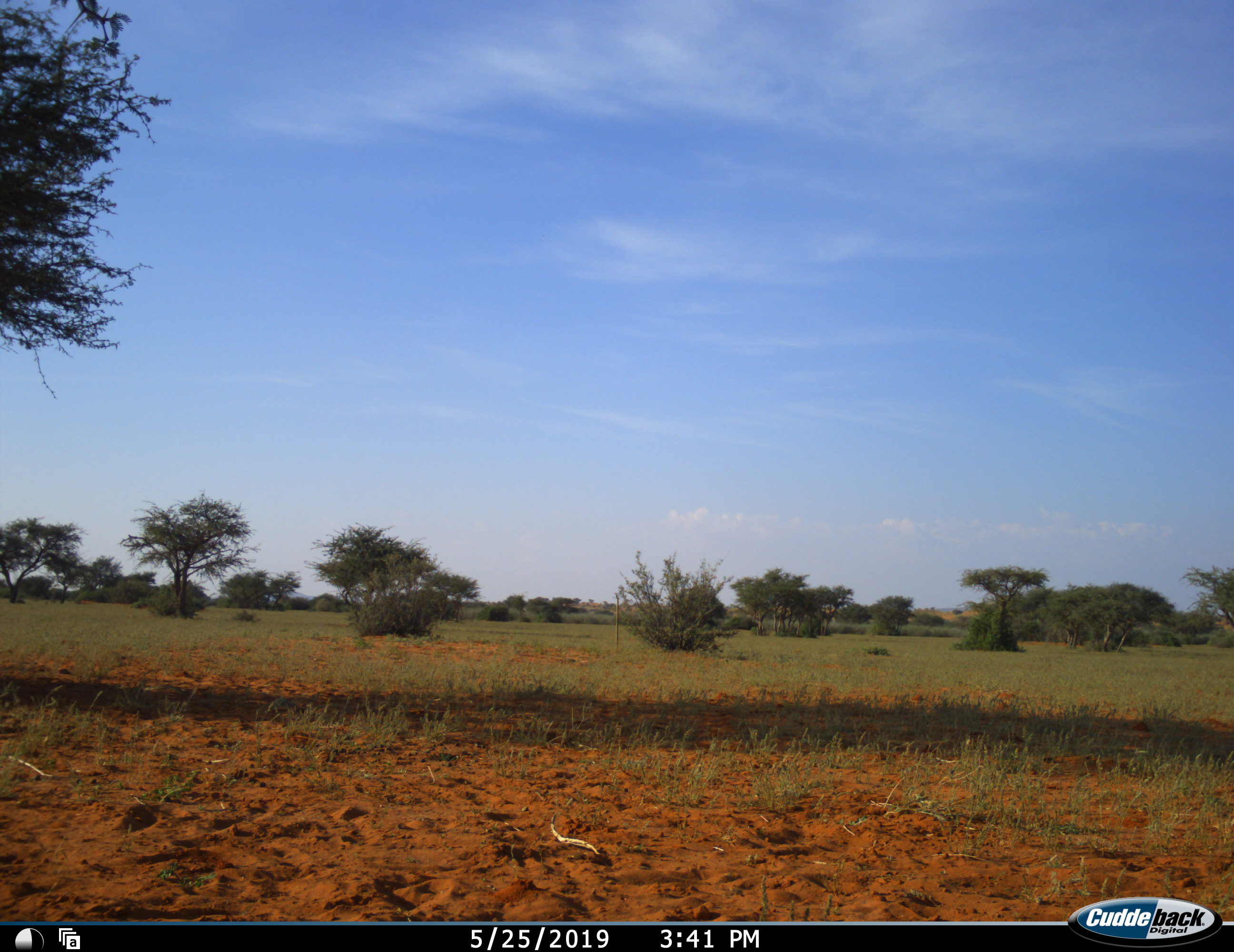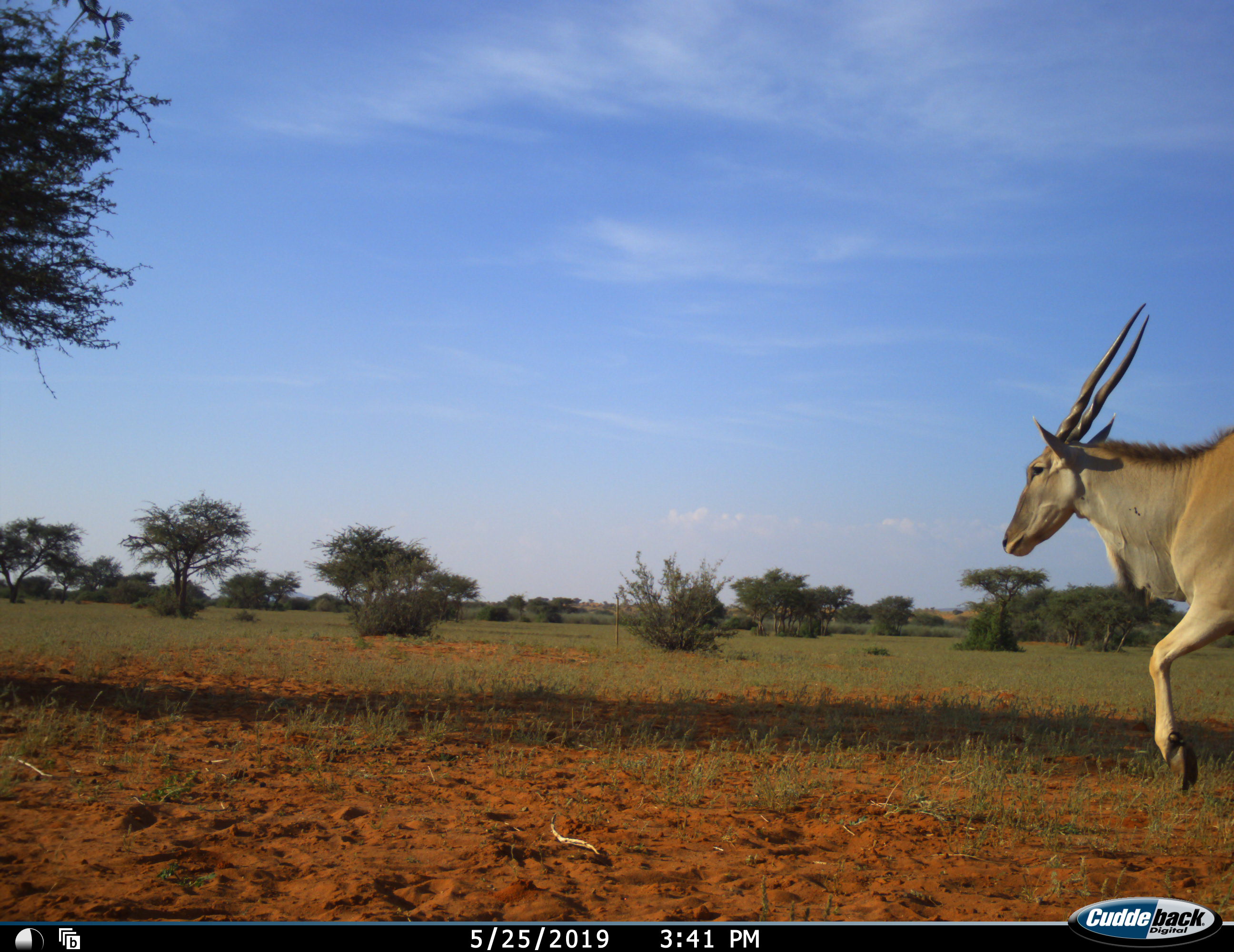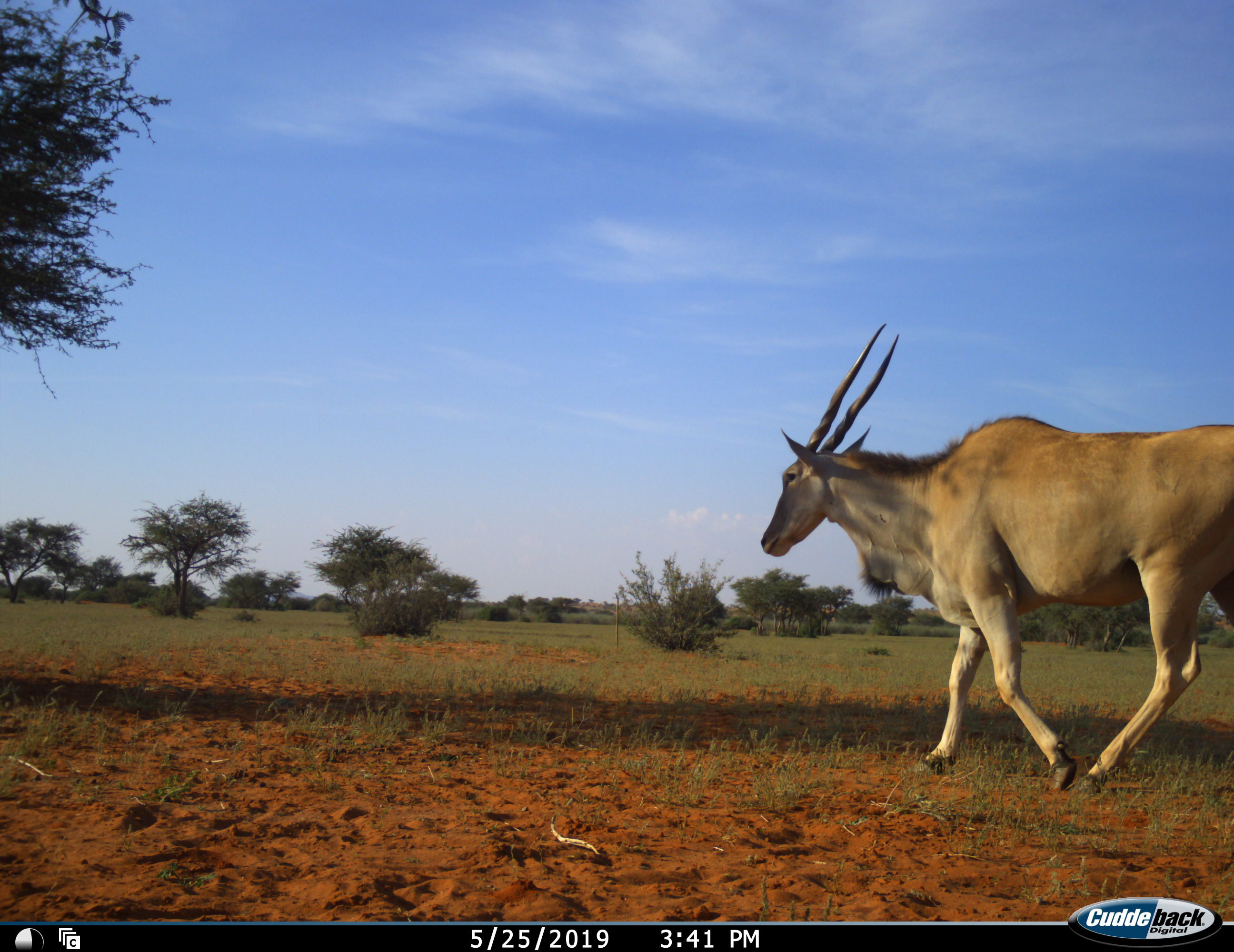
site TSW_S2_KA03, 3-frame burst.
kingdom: Animalia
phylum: Chordata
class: Mammalia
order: Artiodactyla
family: Bovidae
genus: Tragelaphus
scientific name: Tragelaphus oryx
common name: eland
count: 1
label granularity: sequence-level